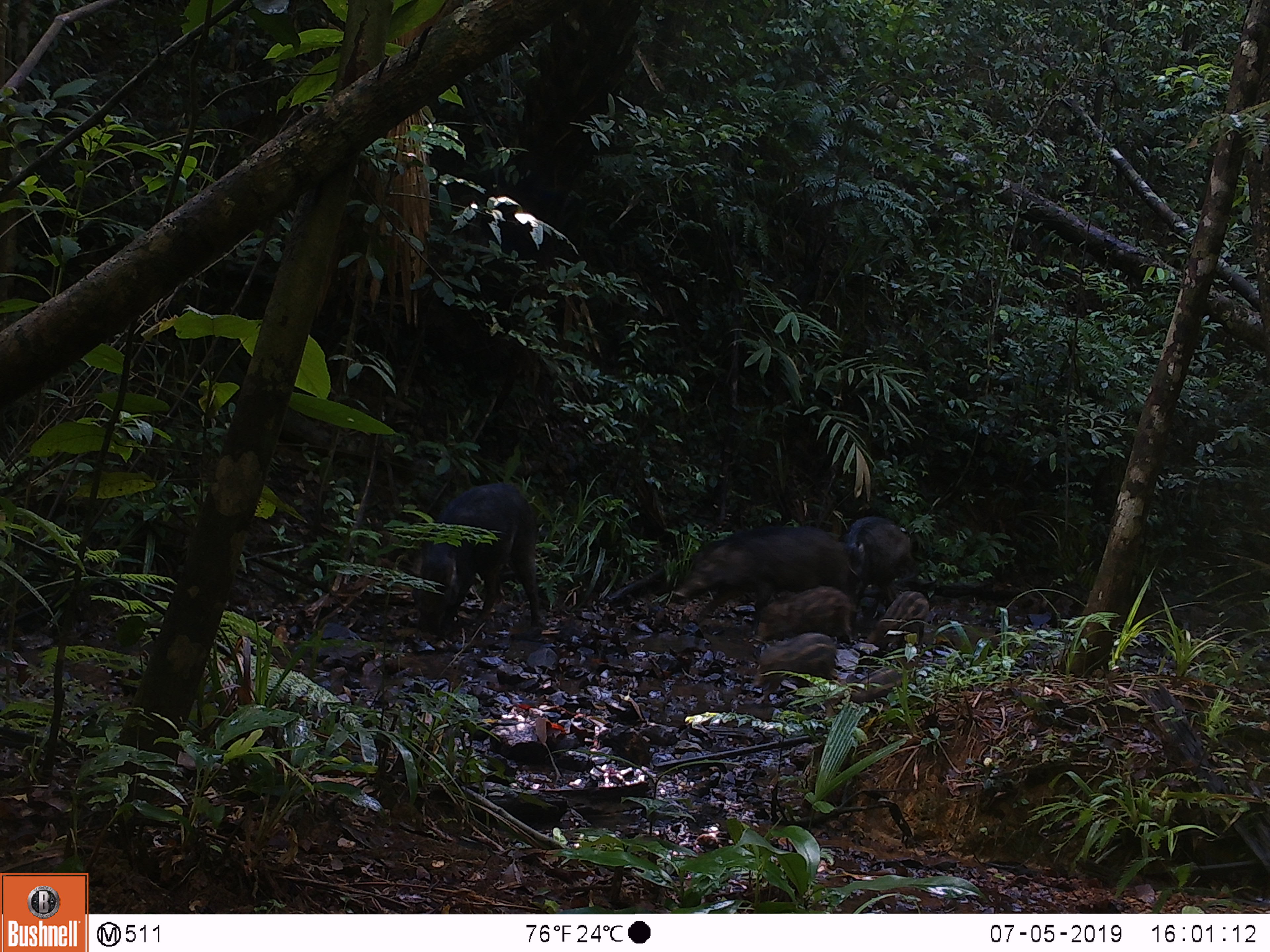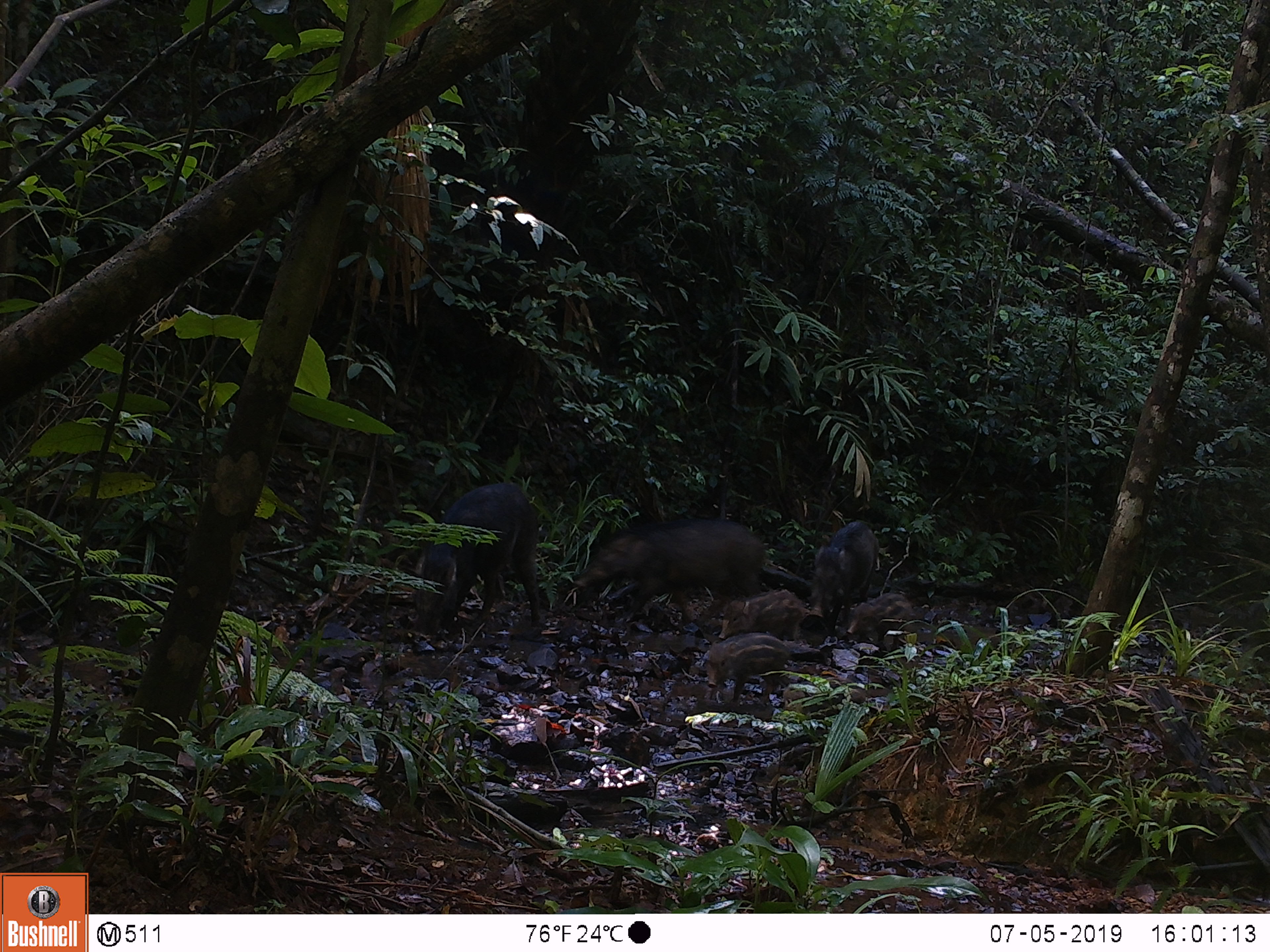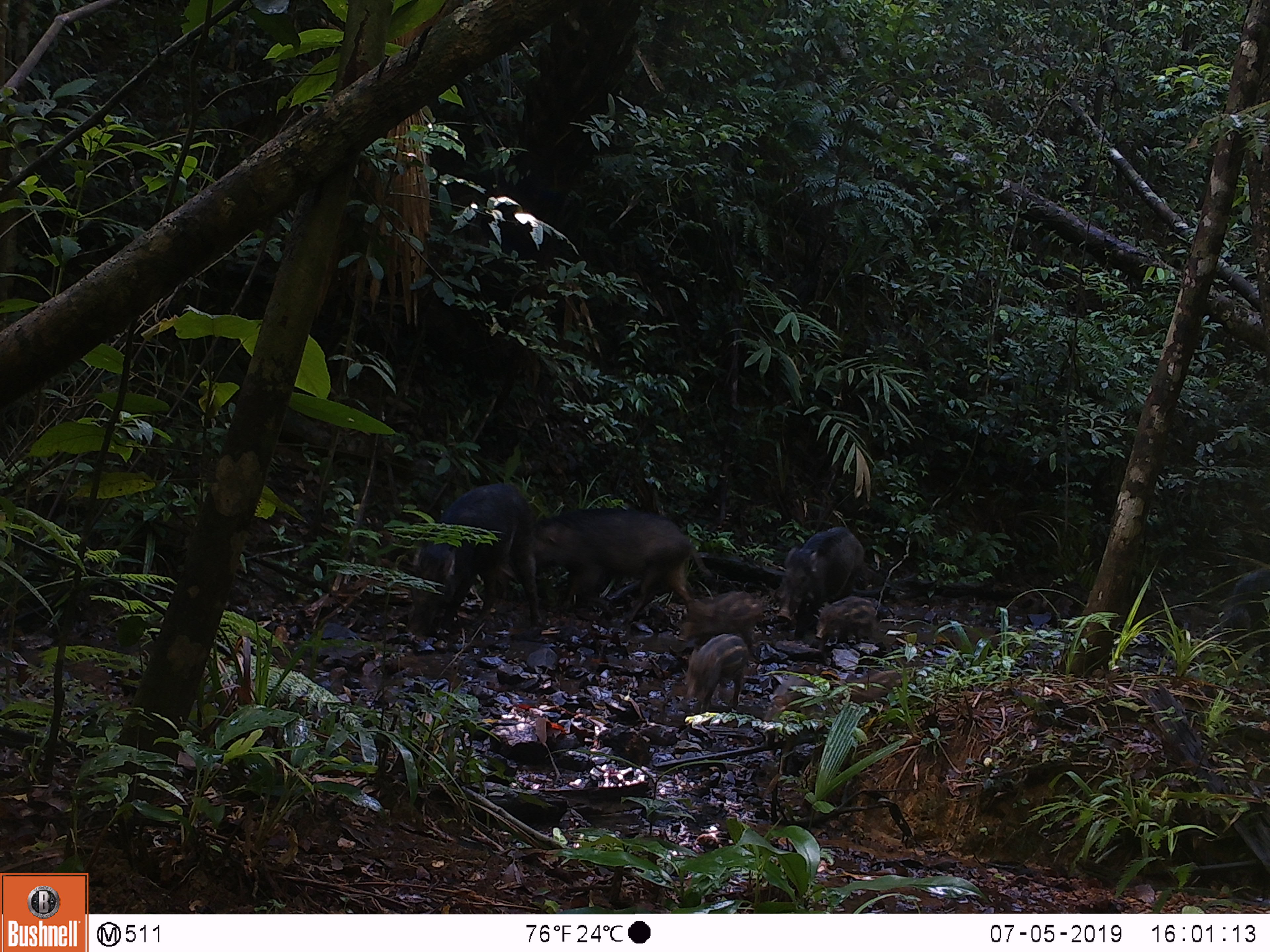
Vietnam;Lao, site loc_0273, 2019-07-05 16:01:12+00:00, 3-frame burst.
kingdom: Animalia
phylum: Chordata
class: Mammalia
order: Artiodactyla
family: Suidae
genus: Sus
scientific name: Sus scrofa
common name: eurasian wild pig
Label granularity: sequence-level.